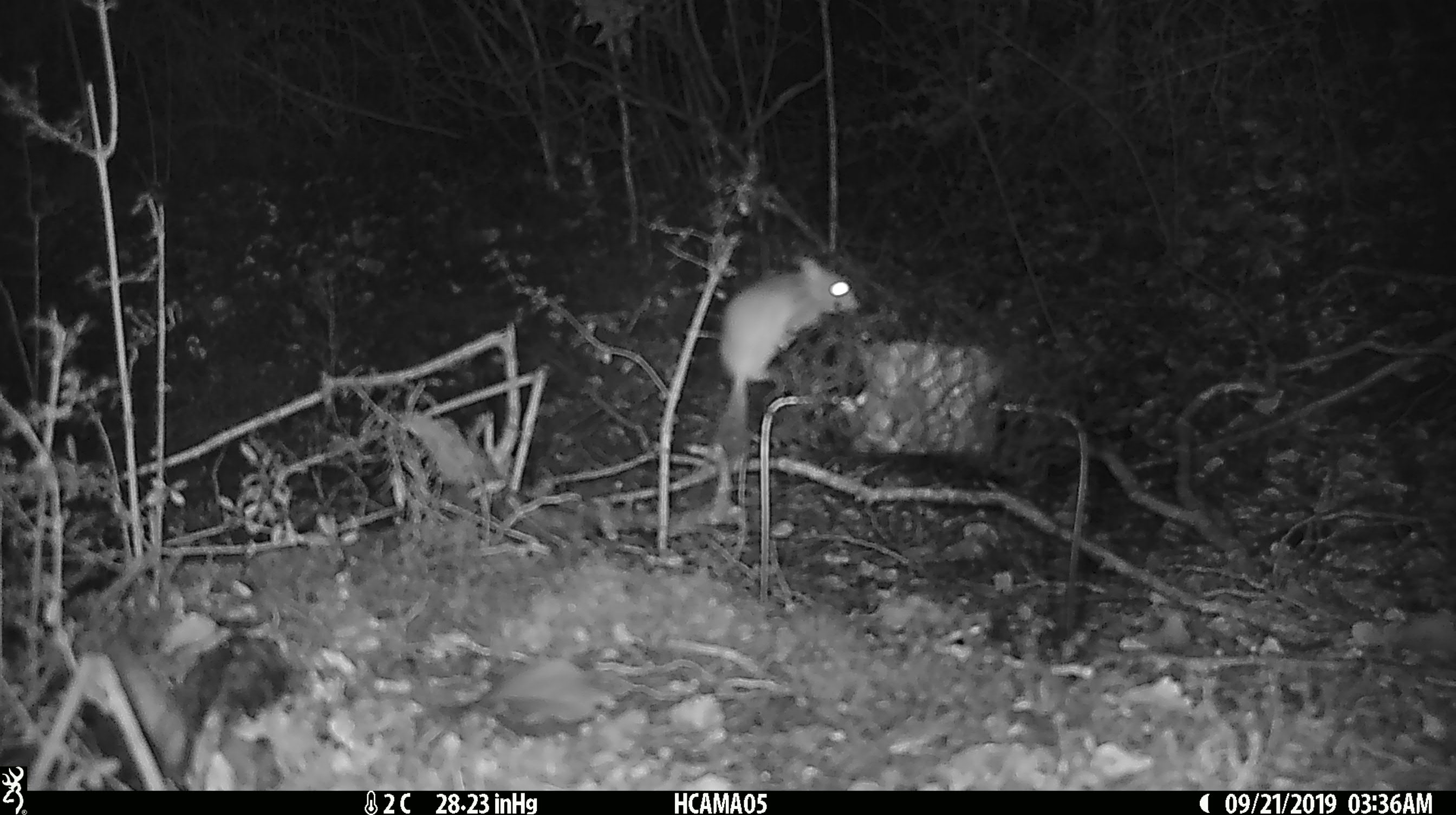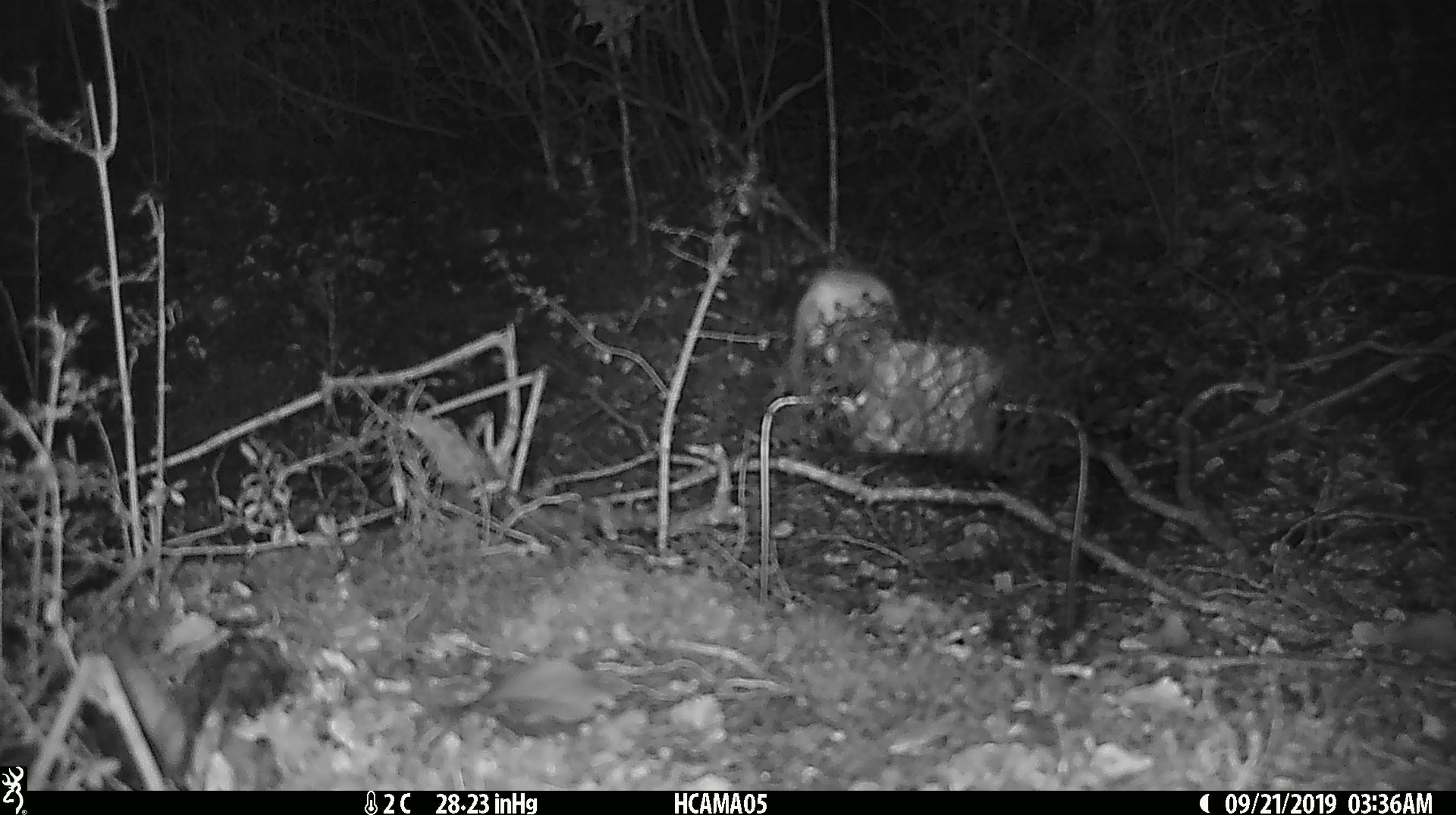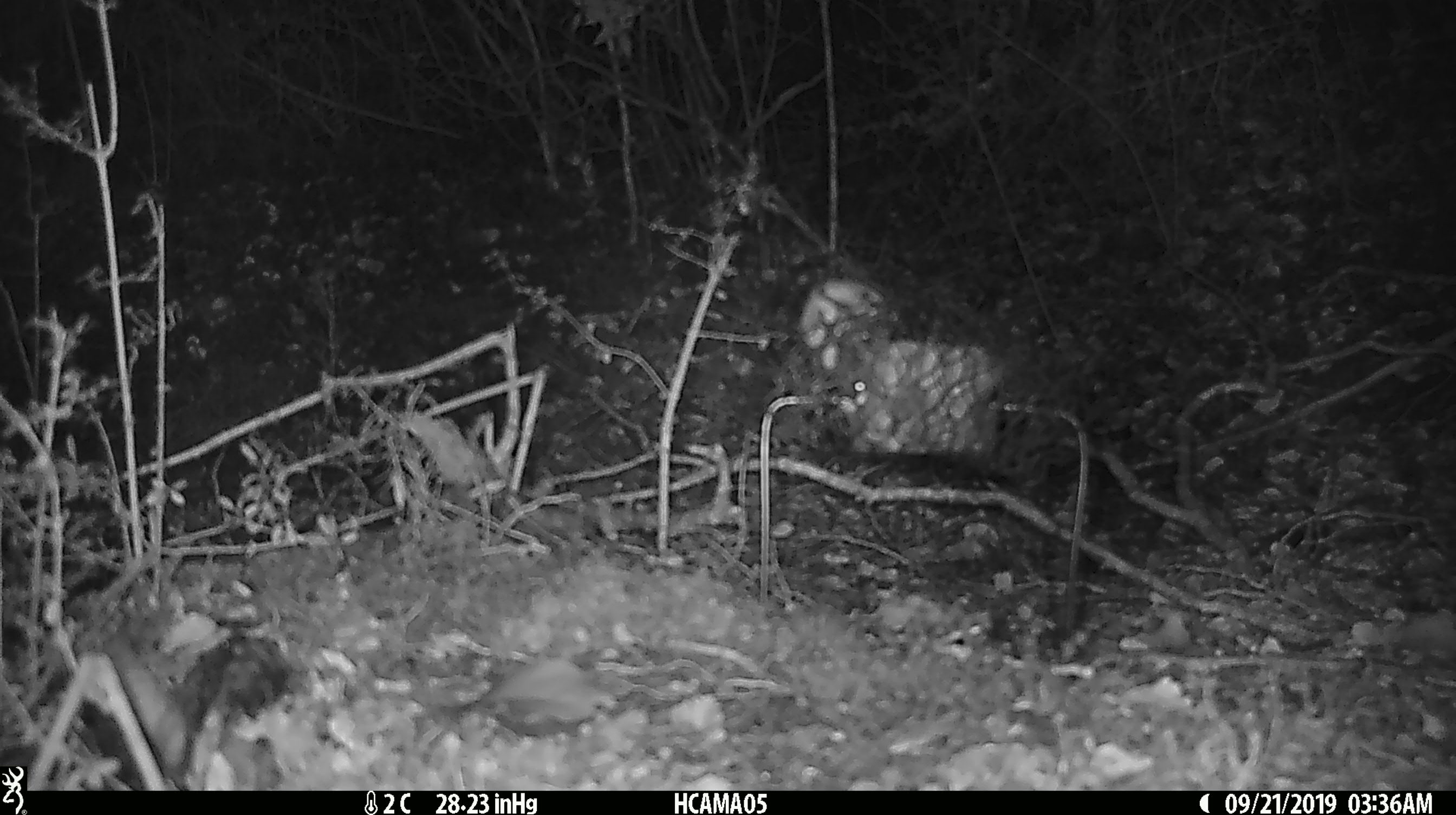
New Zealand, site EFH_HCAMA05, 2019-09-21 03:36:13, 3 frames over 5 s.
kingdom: Animalia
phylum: Chordata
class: Mammalia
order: Rodentia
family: Muridae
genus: Mus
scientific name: Mus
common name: mouse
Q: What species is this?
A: Mouse (Mus).